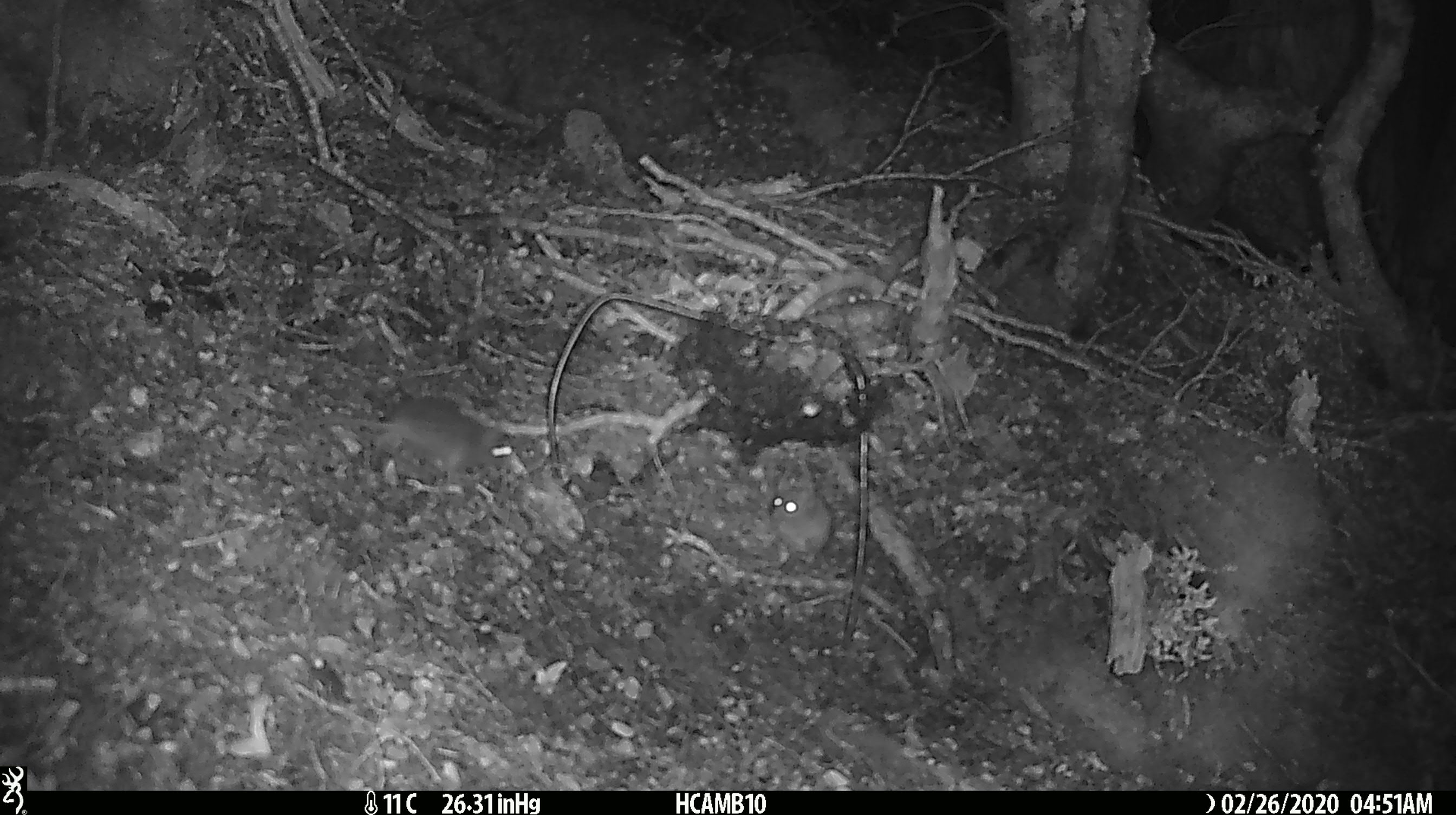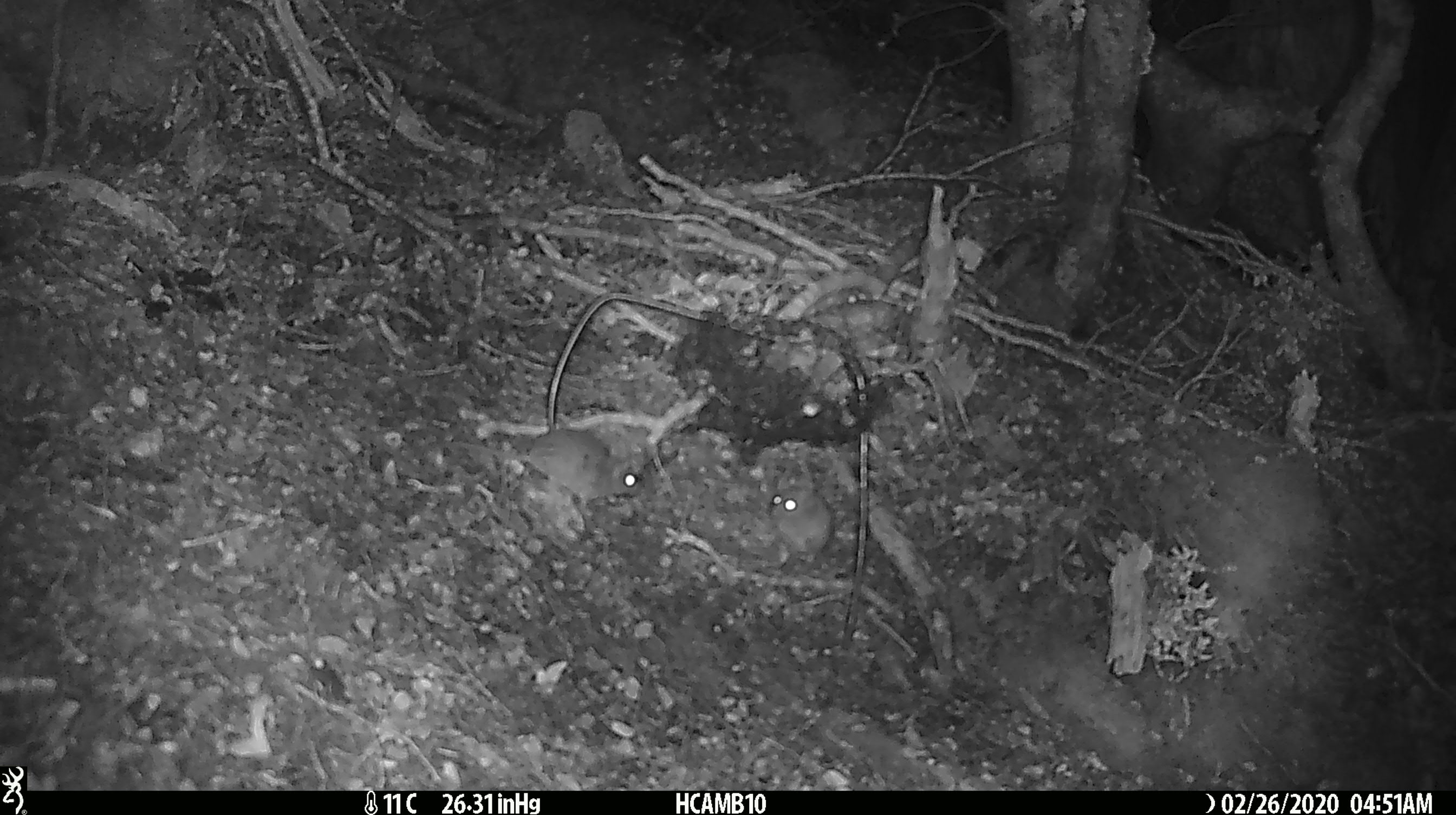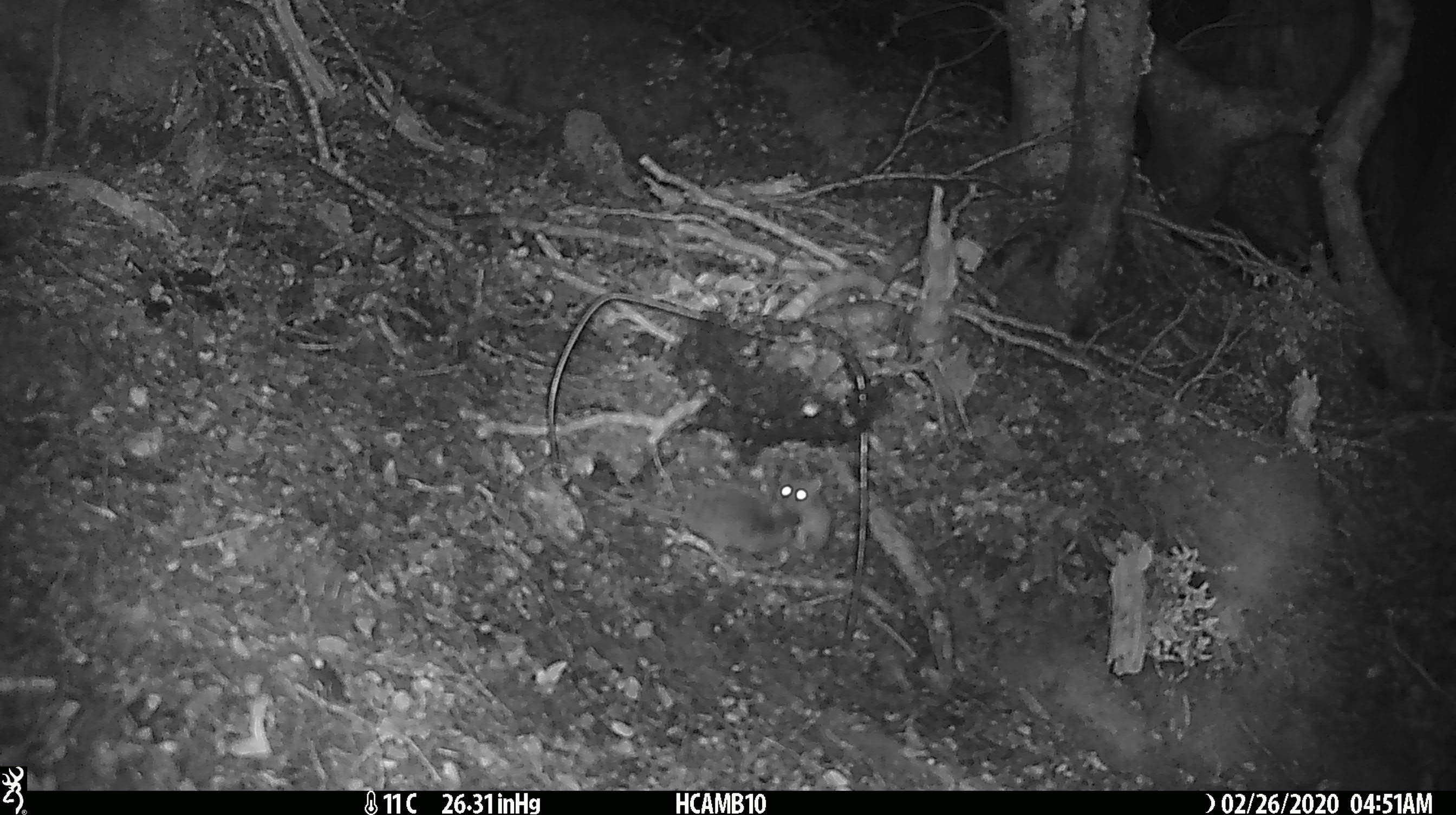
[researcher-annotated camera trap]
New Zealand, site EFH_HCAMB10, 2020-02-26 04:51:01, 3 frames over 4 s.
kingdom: Animalia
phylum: Chordata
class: Mammalia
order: Rodentia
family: Muridae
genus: Mus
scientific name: Mus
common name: mouse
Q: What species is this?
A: Mouse (Mus).